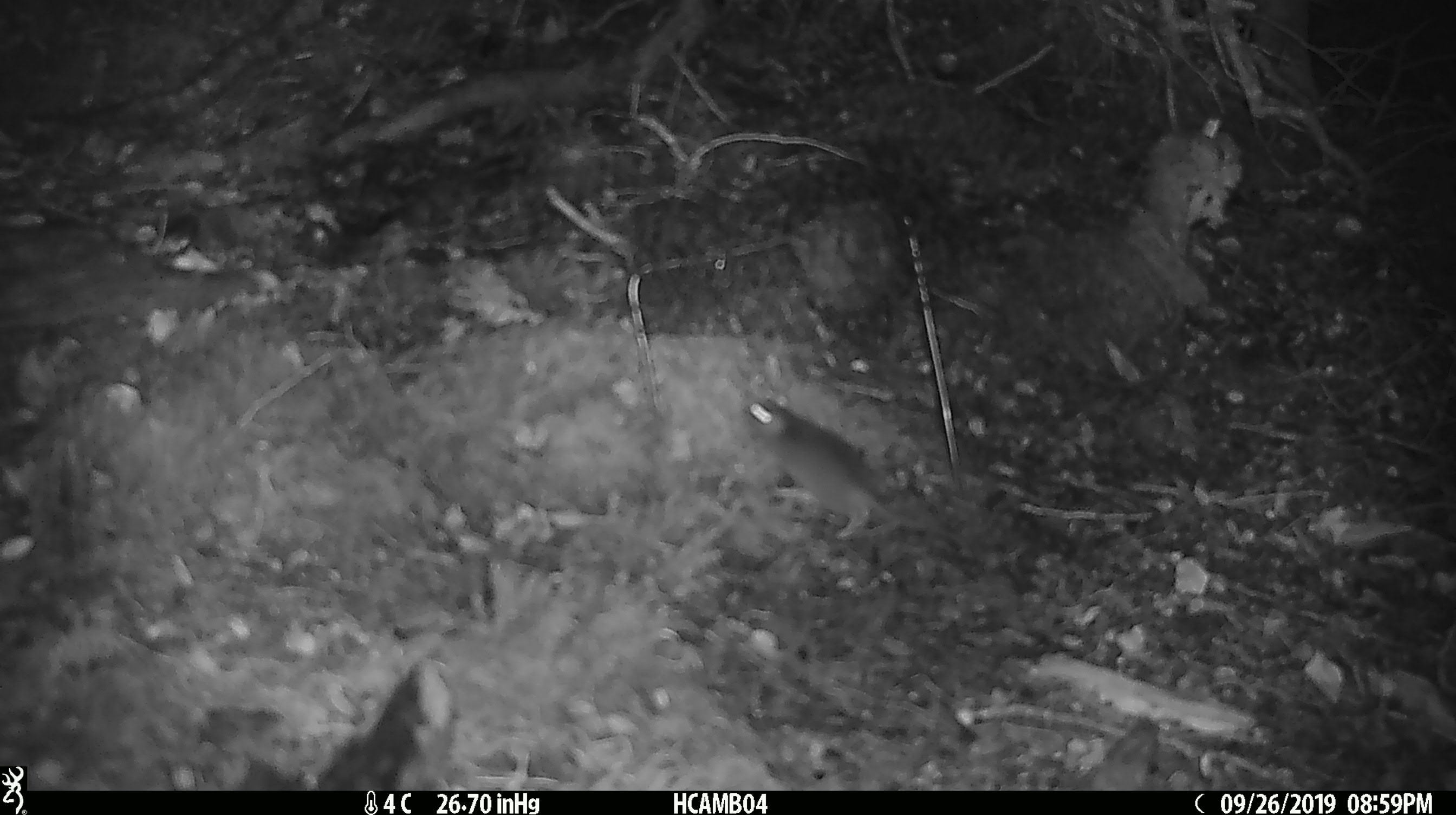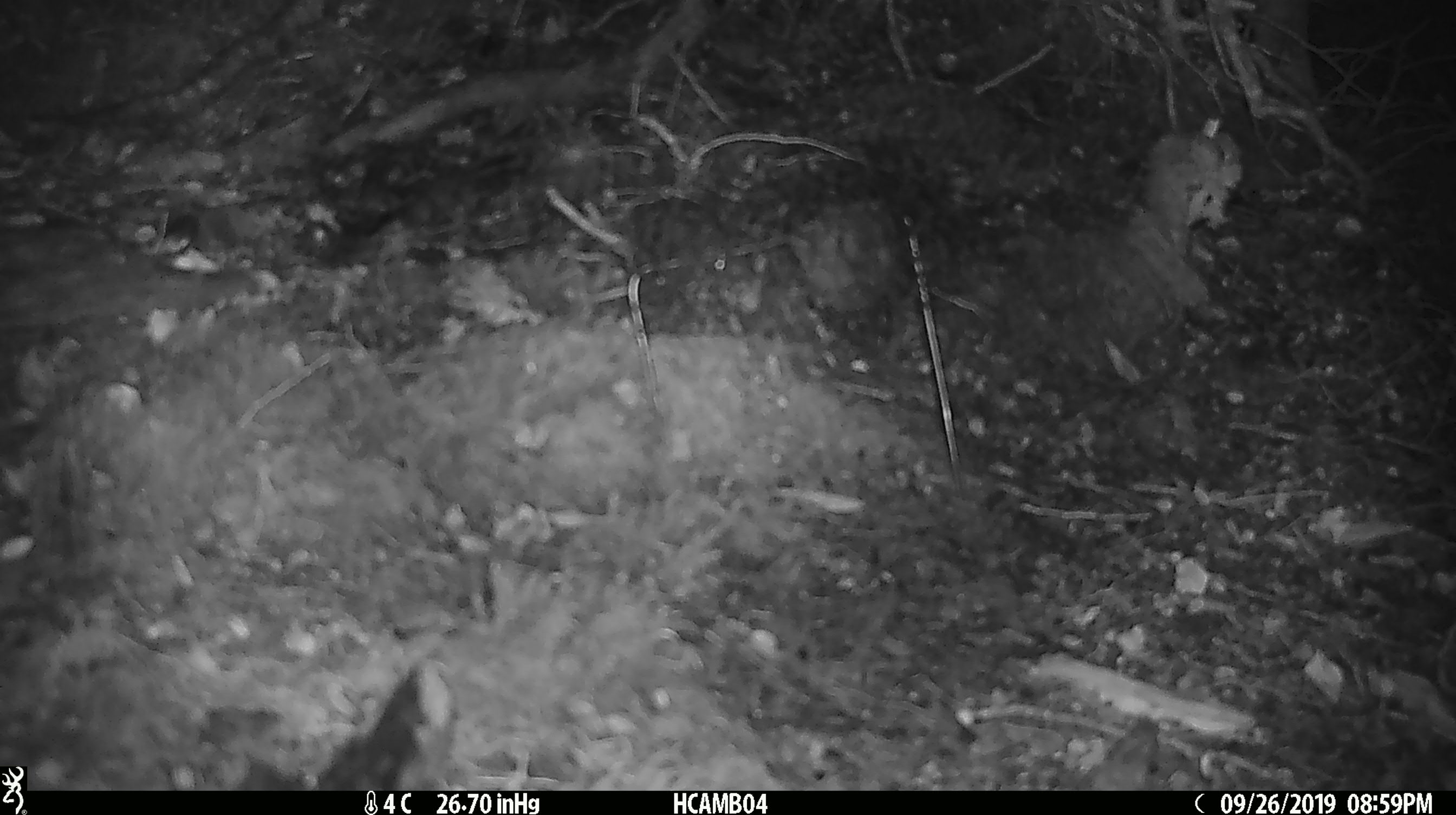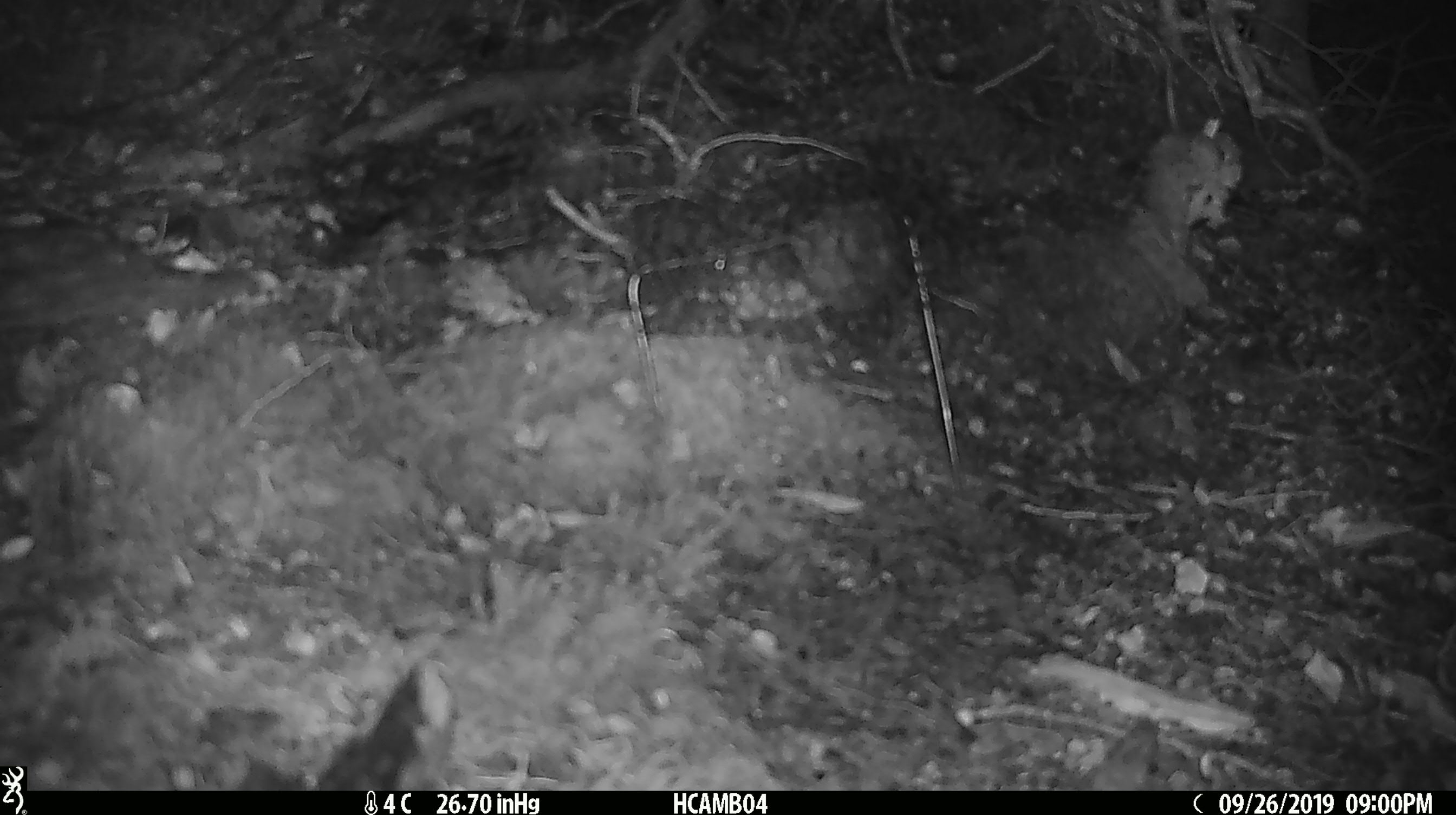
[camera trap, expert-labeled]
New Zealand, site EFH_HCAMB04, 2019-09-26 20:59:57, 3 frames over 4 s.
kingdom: Animalia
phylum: Chordata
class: Mammalia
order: Rodentia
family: Muridae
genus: Mus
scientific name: Mus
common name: mouse